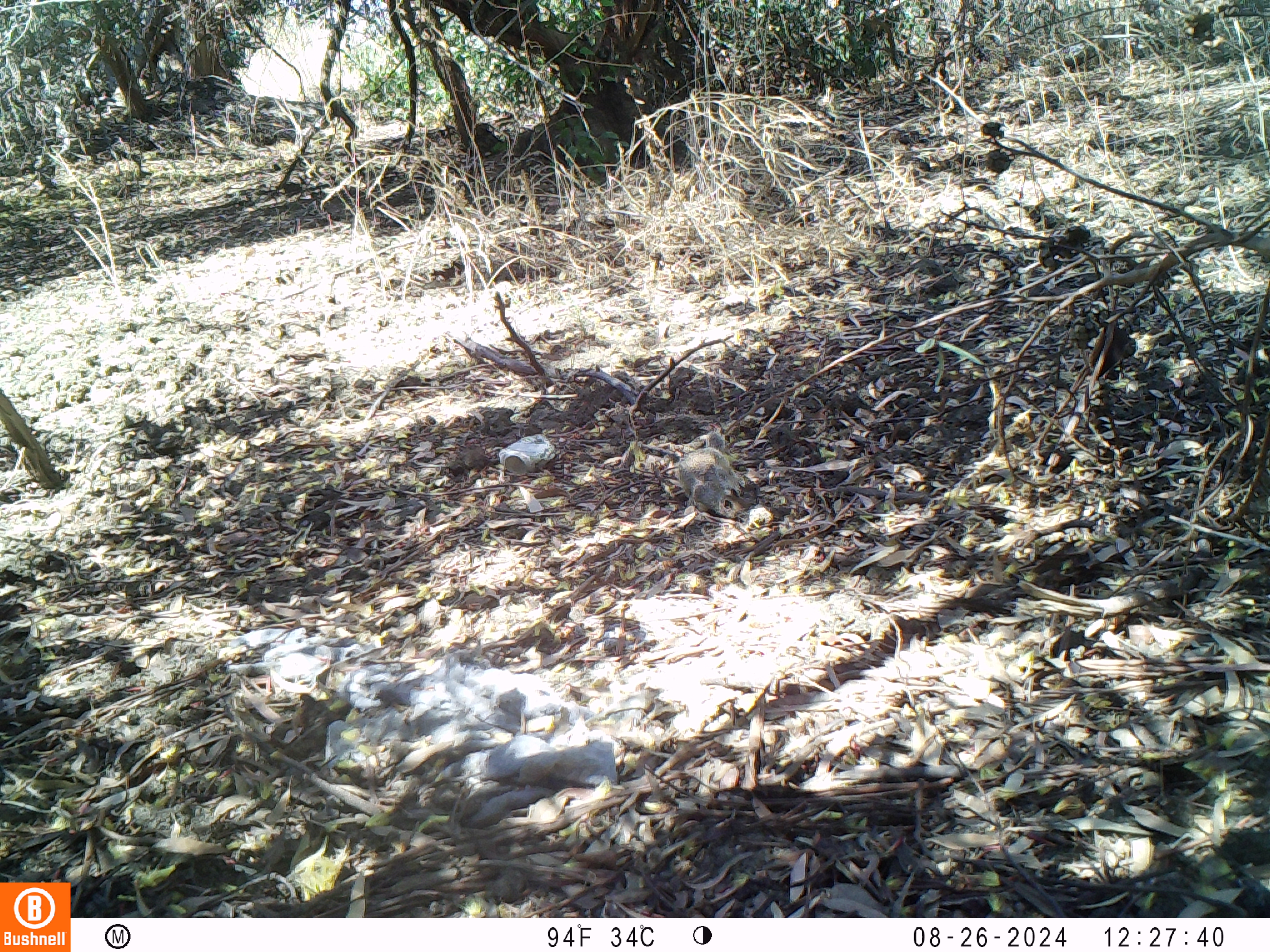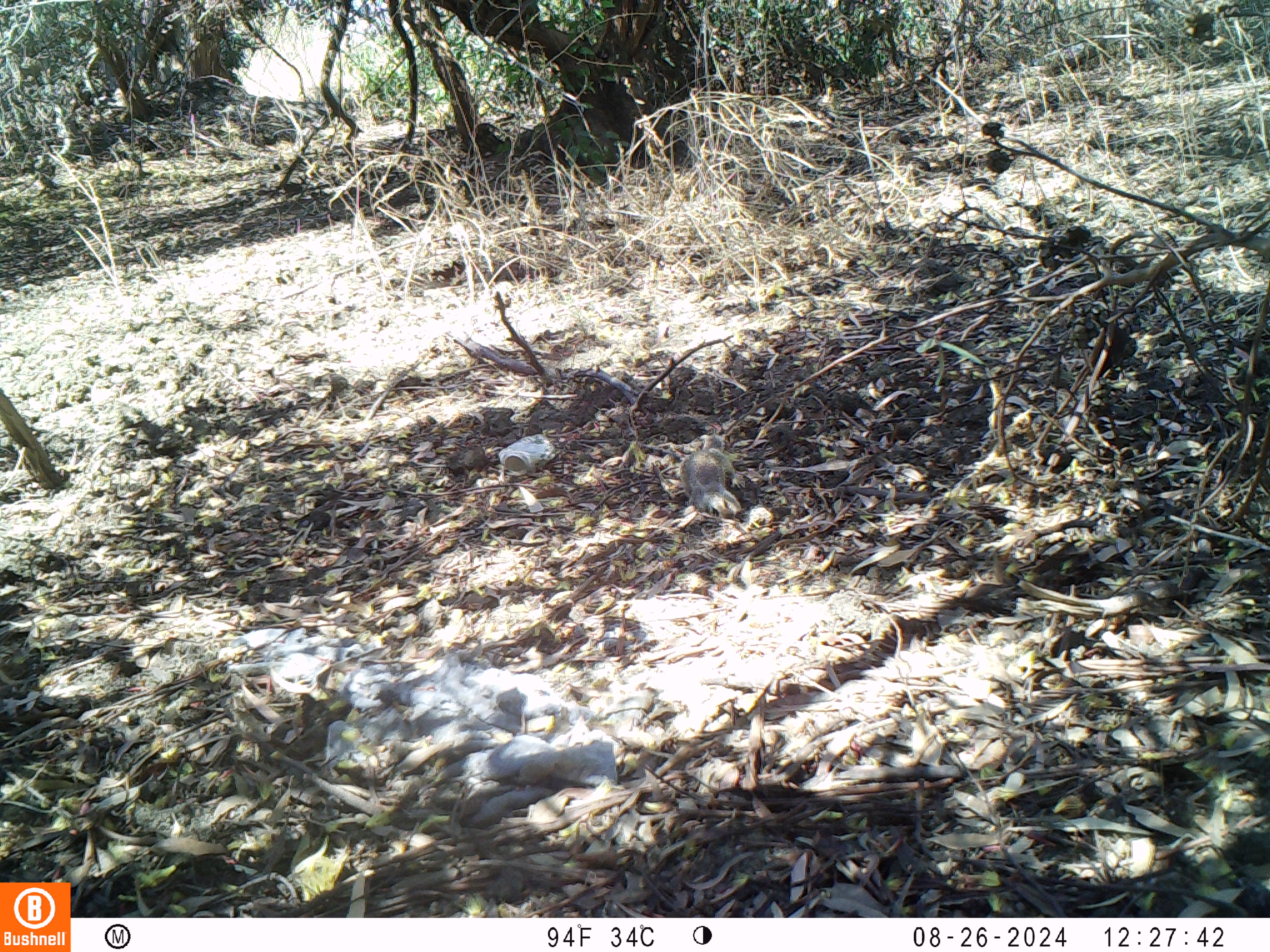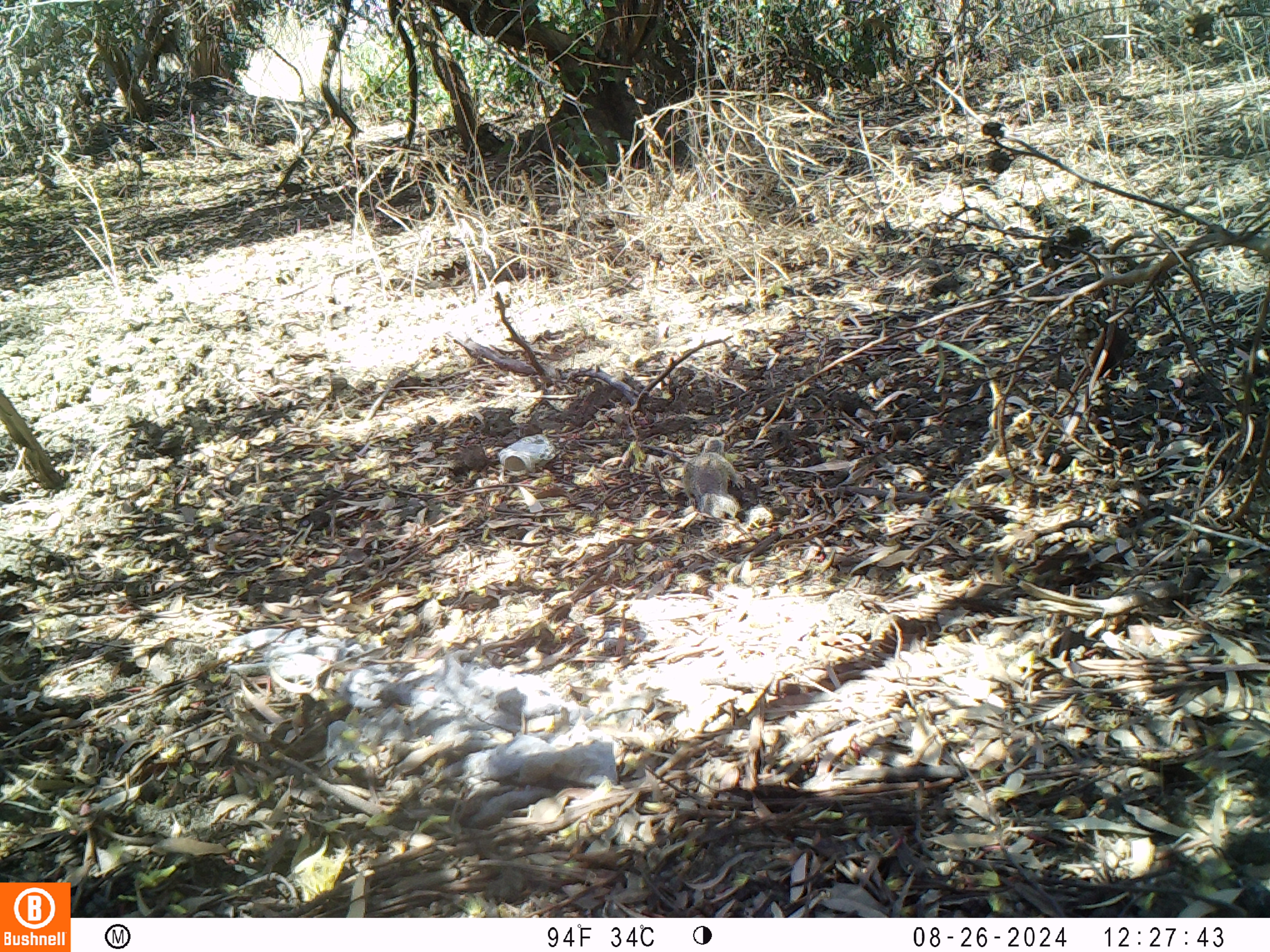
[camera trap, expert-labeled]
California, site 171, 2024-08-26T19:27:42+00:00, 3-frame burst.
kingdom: Animalia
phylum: Chordata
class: Mammalia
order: Rodentia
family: Sciuridae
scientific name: Sciuridae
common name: squirrel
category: unknown squirrel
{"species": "unknown squirrel (squirrel) (Sciuridae)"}